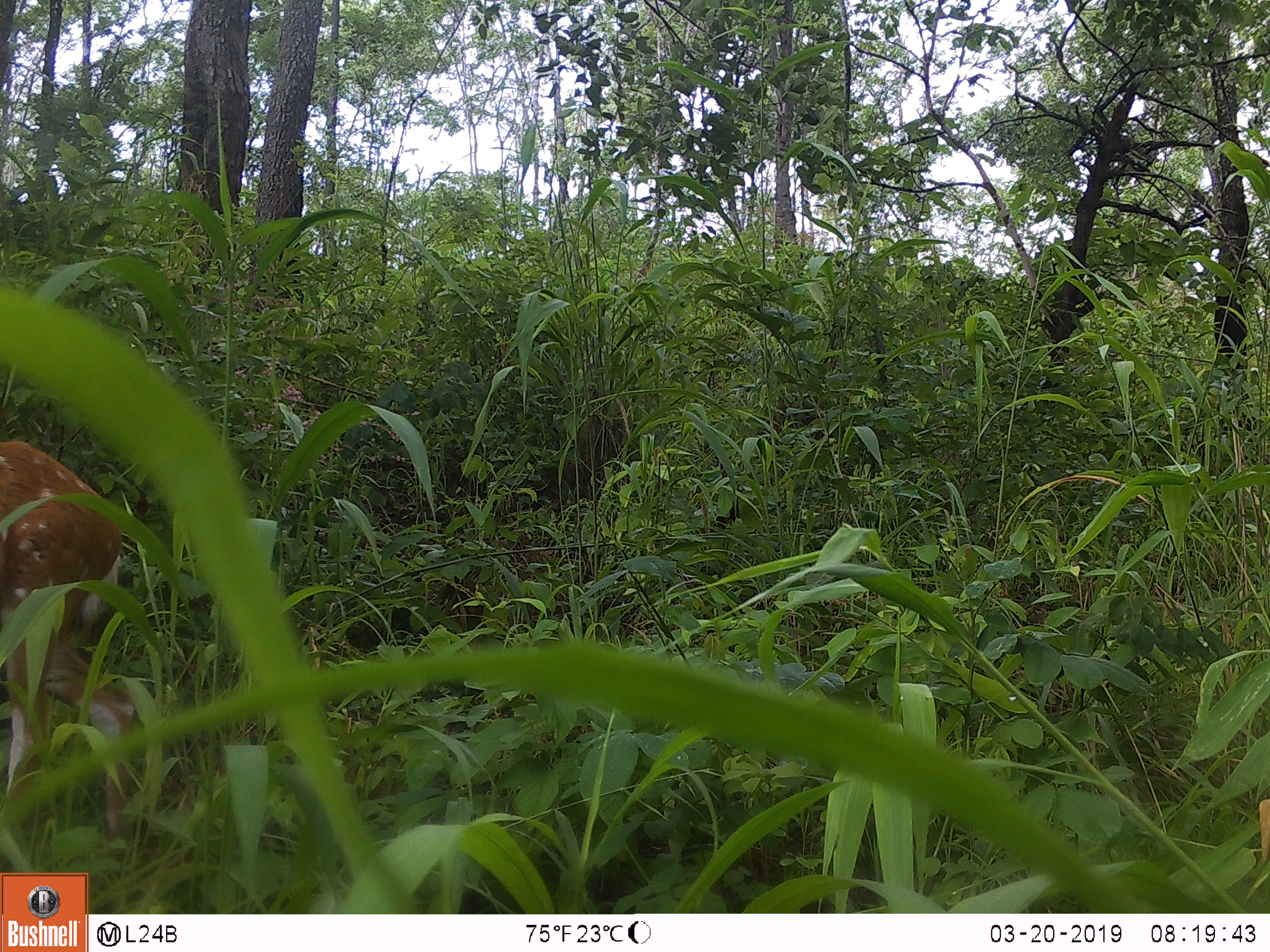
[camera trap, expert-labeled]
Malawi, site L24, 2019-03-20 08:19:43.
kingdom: Animalia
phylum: Chordata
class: Mammalia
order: Artiodactyla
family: Bovidae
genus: Tragelaphus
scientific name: Tragelaphus sylvaticus sylvaticus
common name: cape bushbuck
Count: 1.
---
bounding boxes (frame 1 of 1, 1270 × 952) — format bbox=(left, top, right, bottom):
cape bushbuck: bbox=(0, 432, 169, 834)